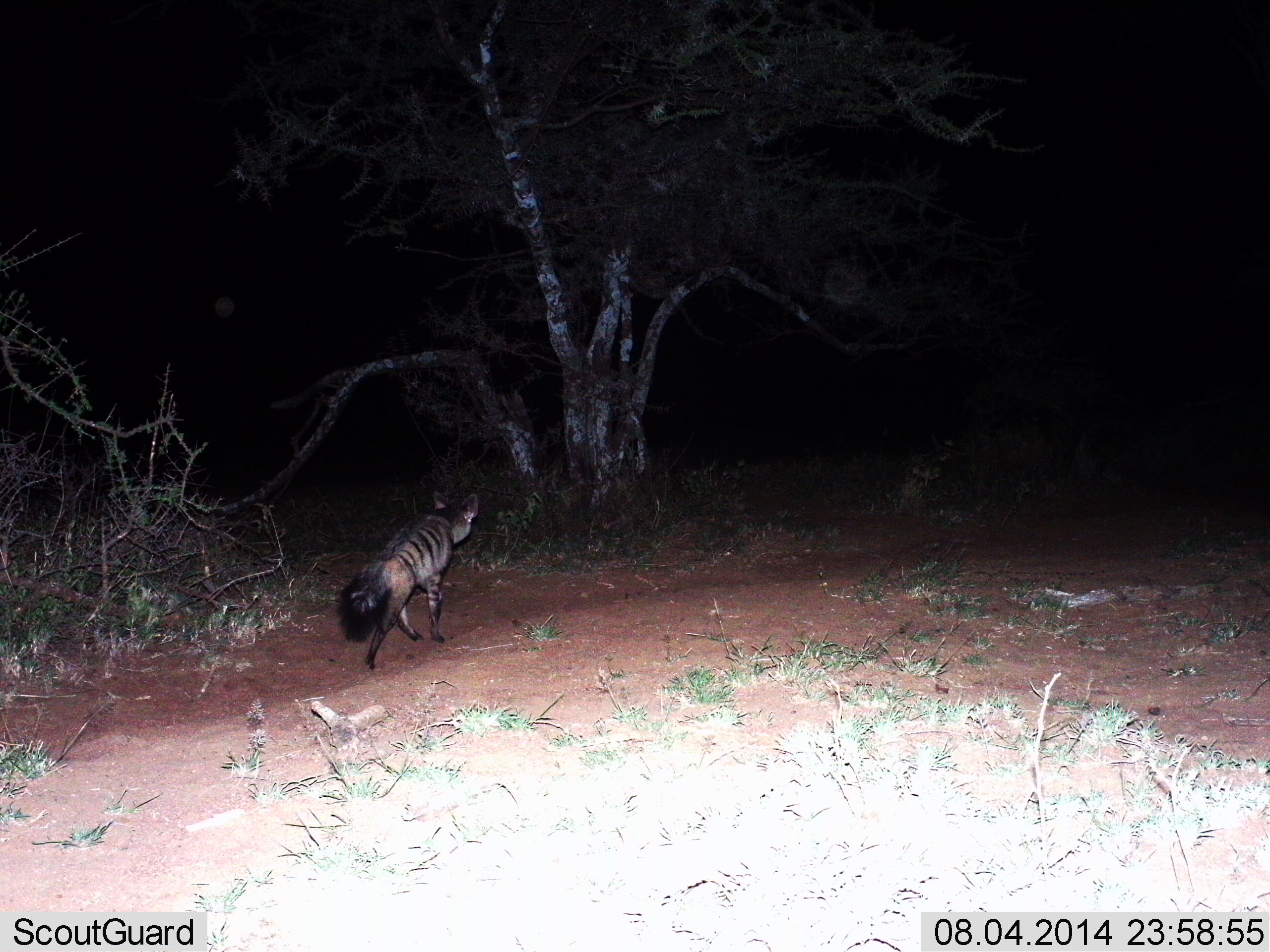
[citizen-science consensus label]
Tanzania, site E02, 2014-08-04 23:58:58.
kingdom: Animalia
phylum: Chordata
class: Mammalia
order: Carnivora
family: Hyaenidae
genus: Proteles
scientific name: Proteles cristatus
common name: aardwolf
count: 1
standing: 20%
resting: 0%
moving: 90%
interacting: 0%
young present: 0%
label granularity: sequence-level